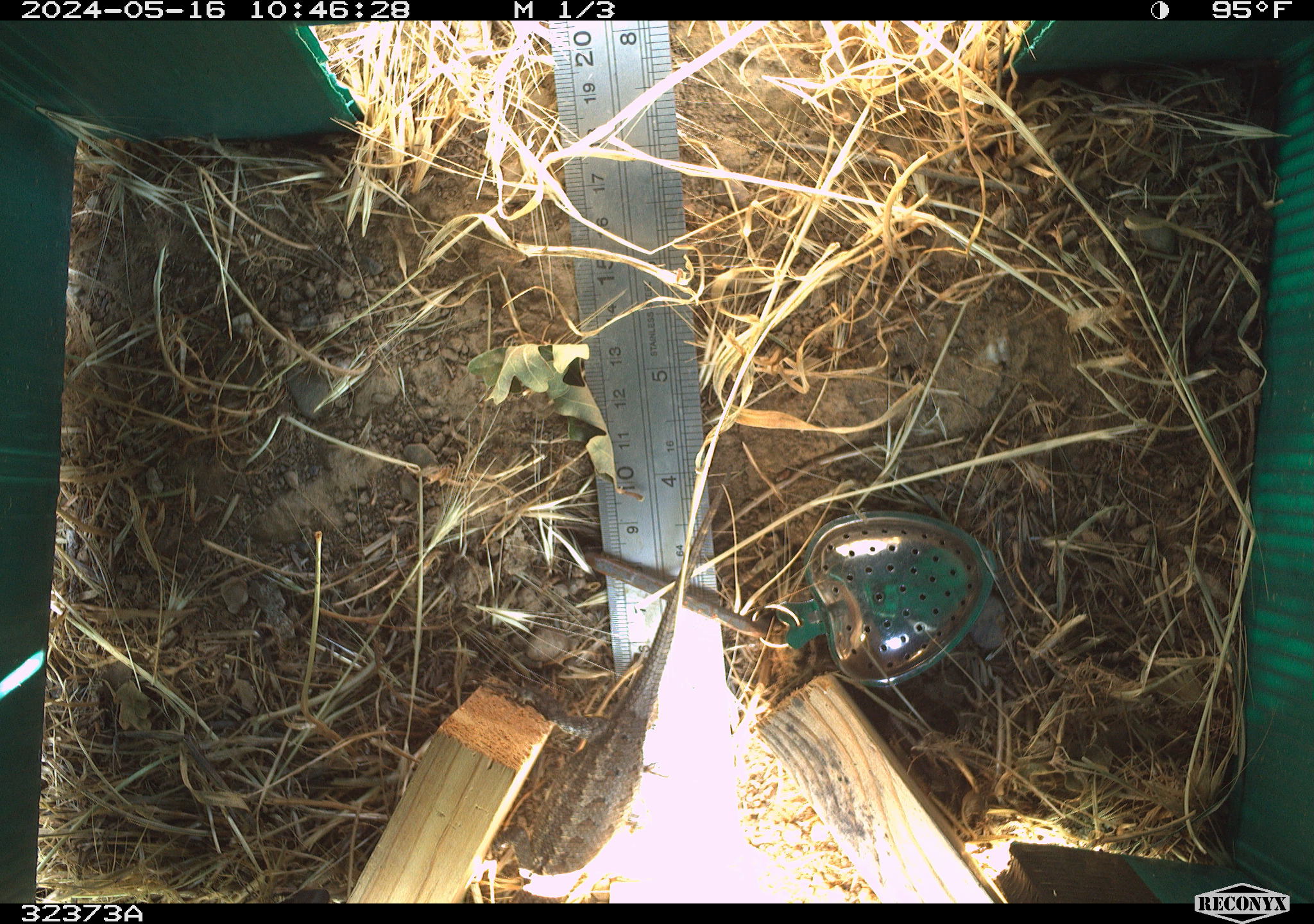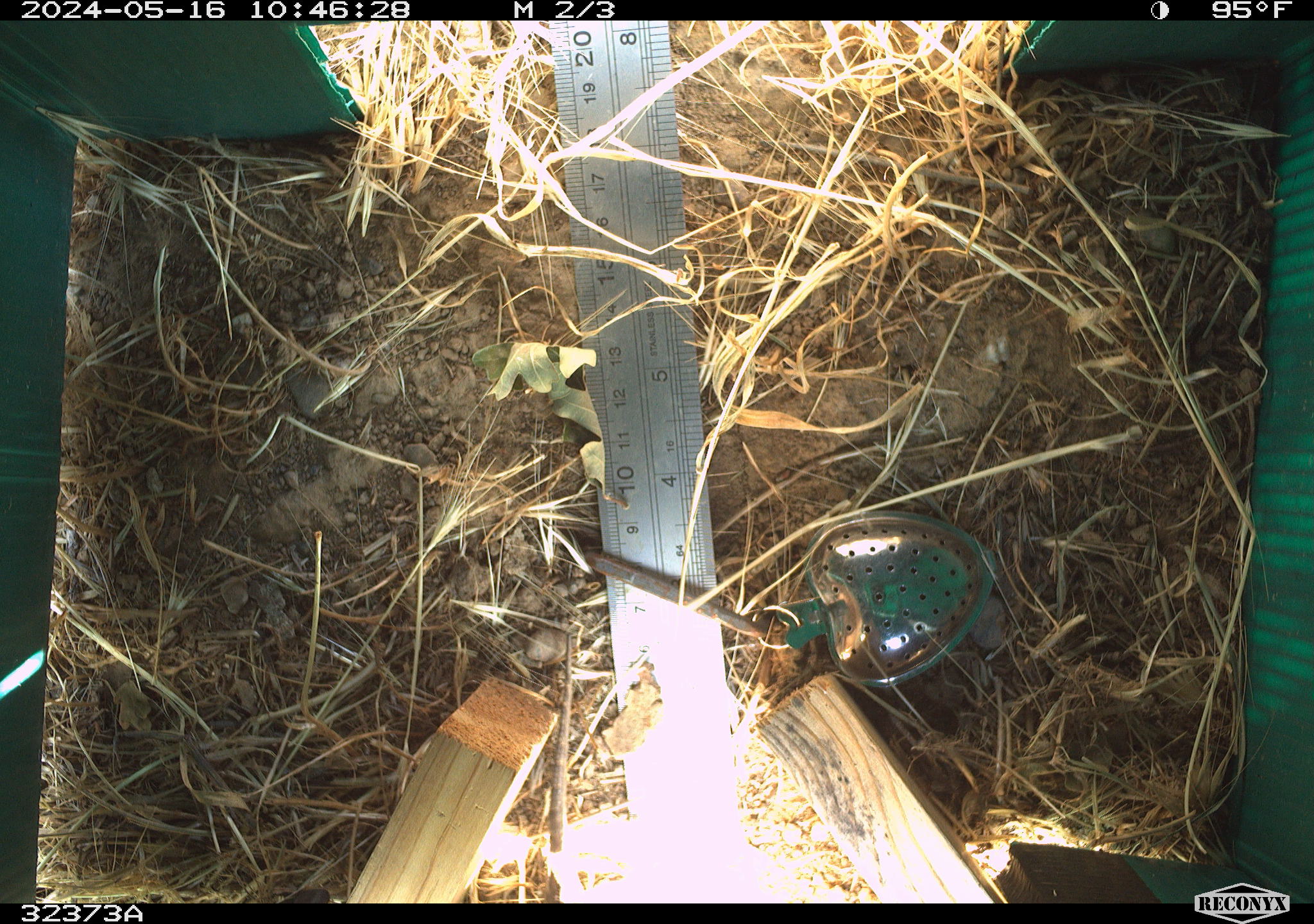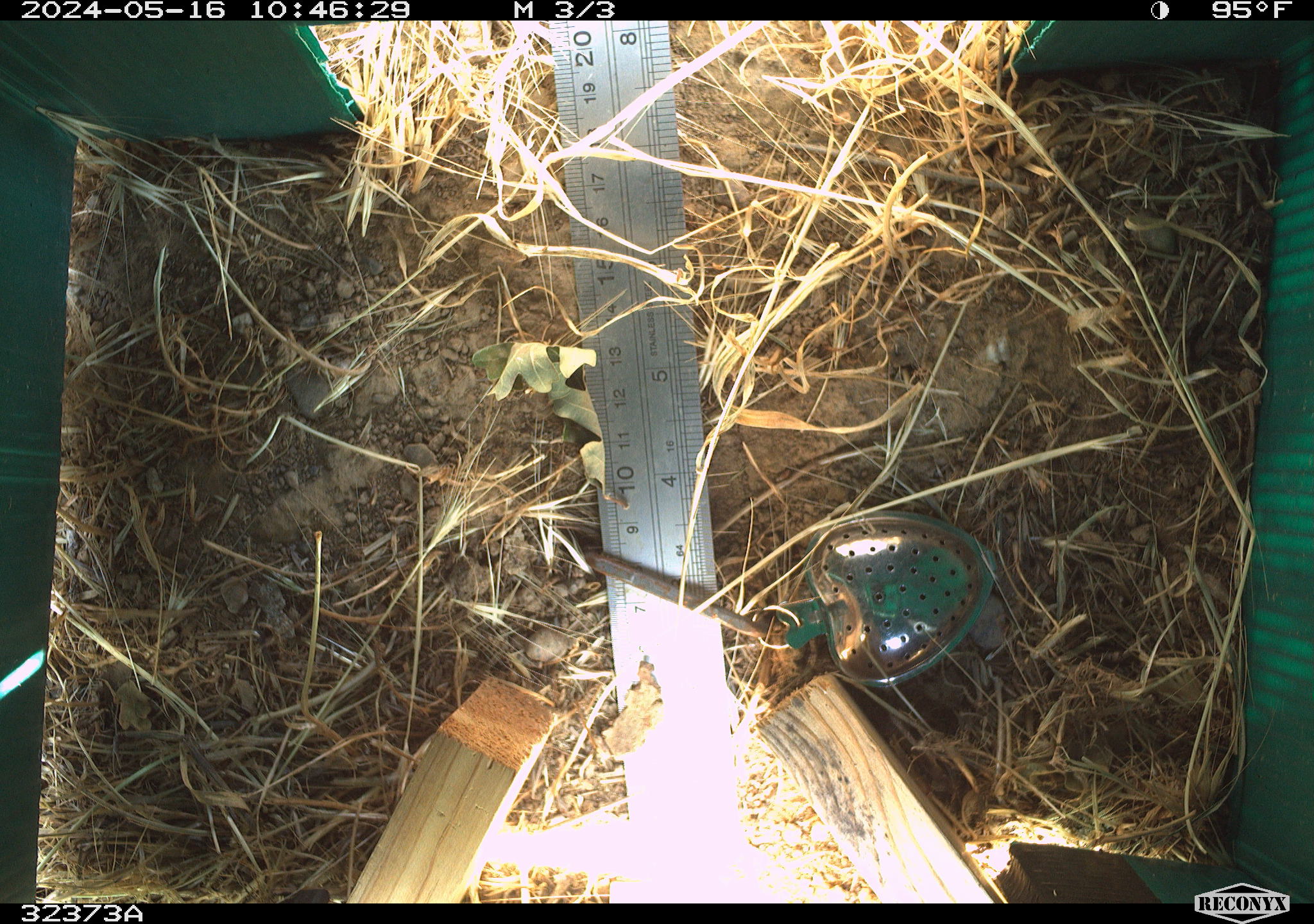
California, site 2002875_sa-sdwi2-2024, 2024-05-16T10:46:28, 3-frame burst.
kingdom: Animalia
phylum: Chordata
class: Reptilia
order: Squamata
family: Phrynosomatidae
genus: Sceloporus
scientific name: Sceloporus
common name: spiny lizards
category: sceloporus species